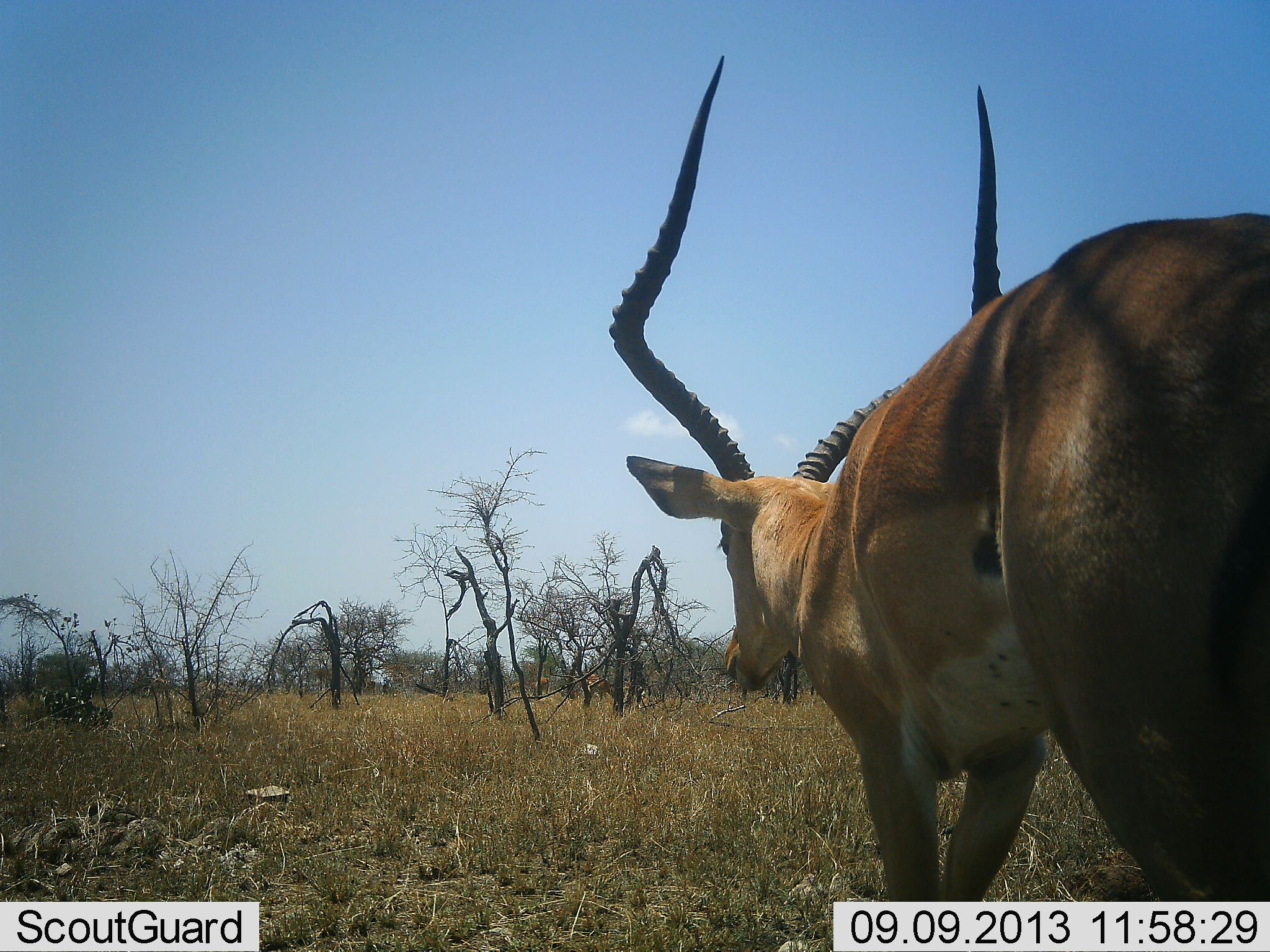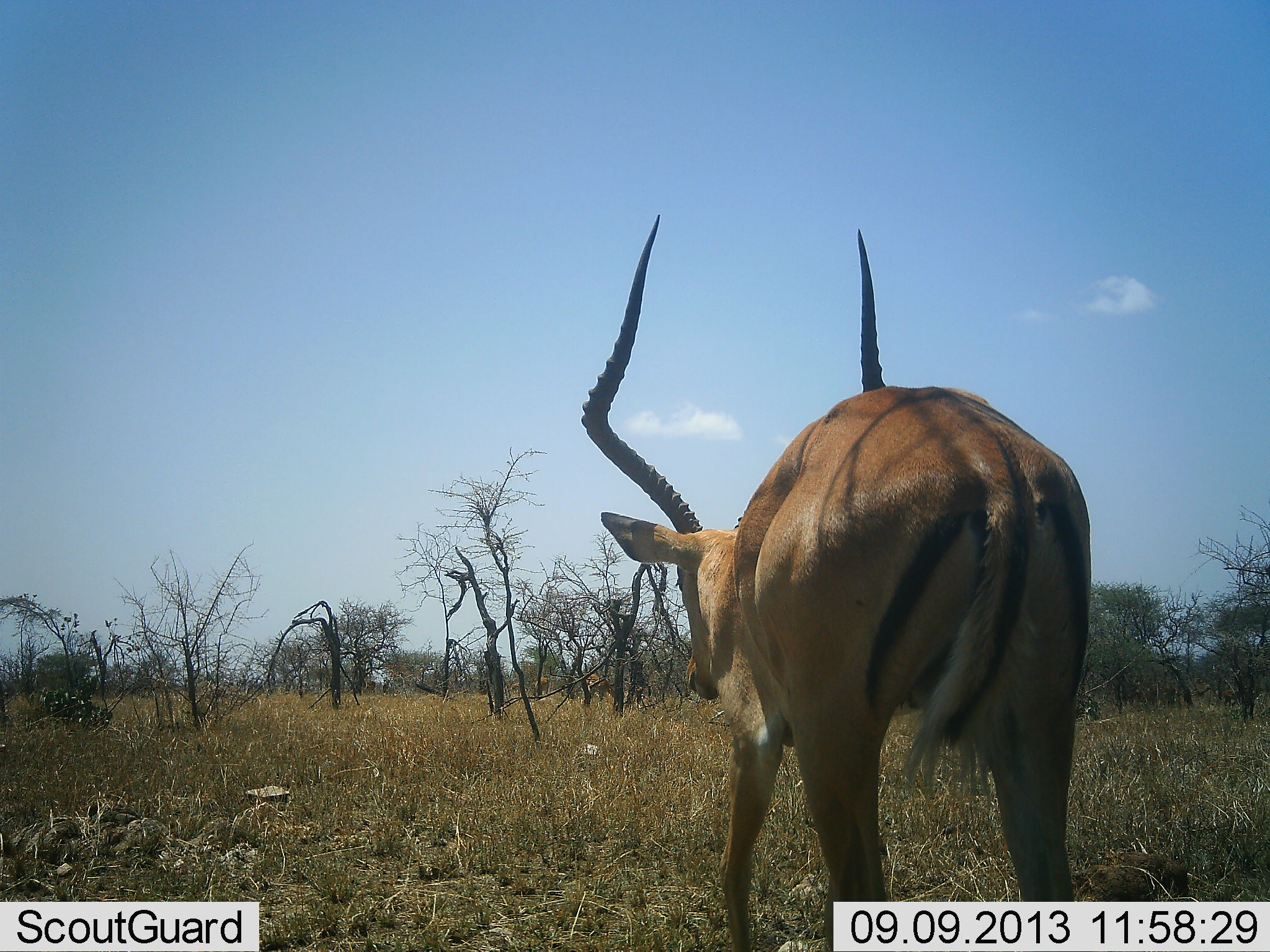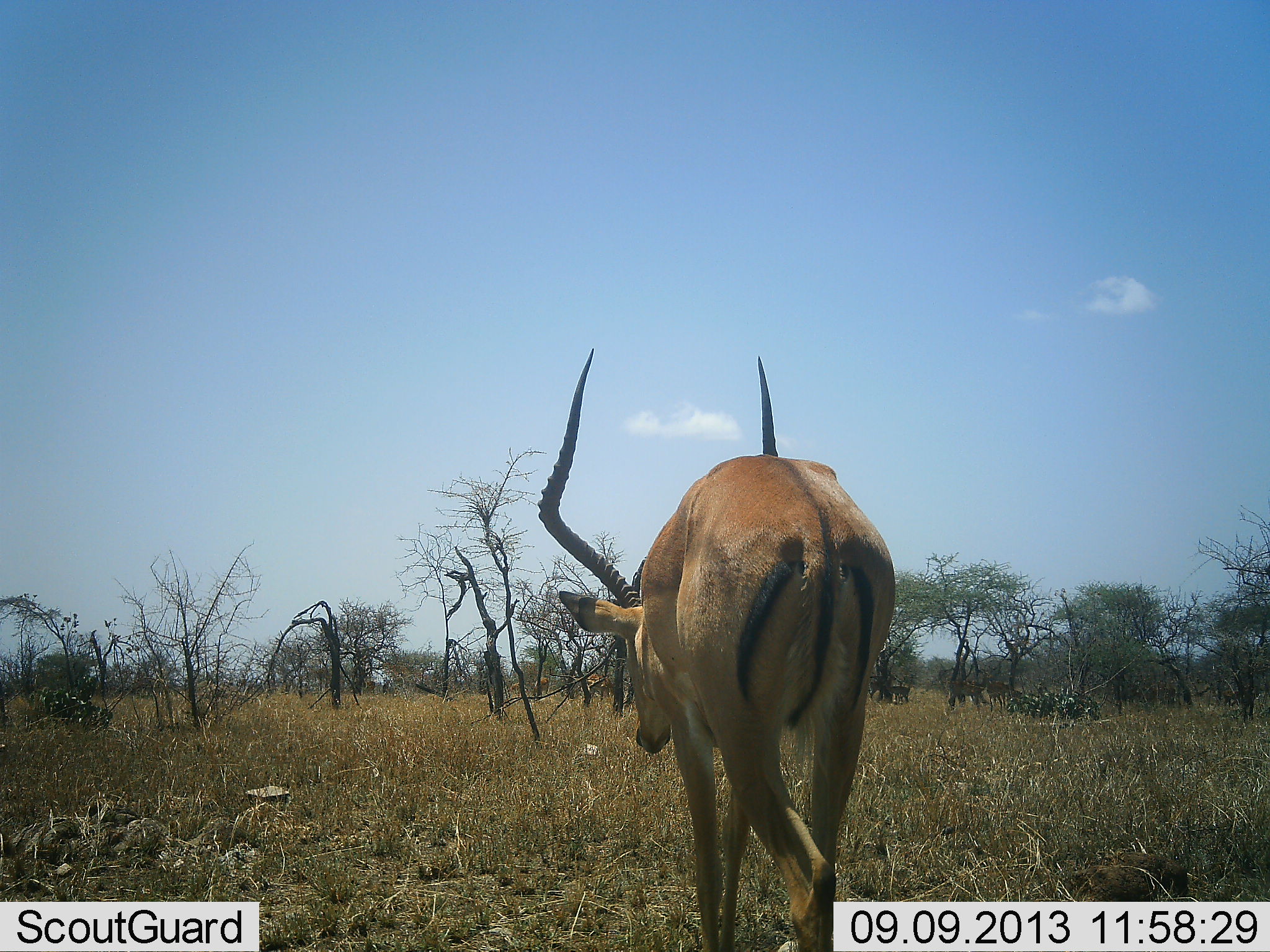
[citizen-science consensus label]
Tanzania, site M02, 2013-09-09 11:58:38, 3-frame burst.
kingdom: Animalia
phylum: Chordata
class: Mammalia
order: Artiodactyla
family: Bovidae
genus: Aepyceros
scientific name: Aepyceros melampus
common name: impala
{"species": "impala (Aepyceros melampus)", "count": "1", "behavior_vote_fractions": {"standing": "11%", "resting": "0%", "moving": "96%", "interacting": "0%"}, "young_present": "0%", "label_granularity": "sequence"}